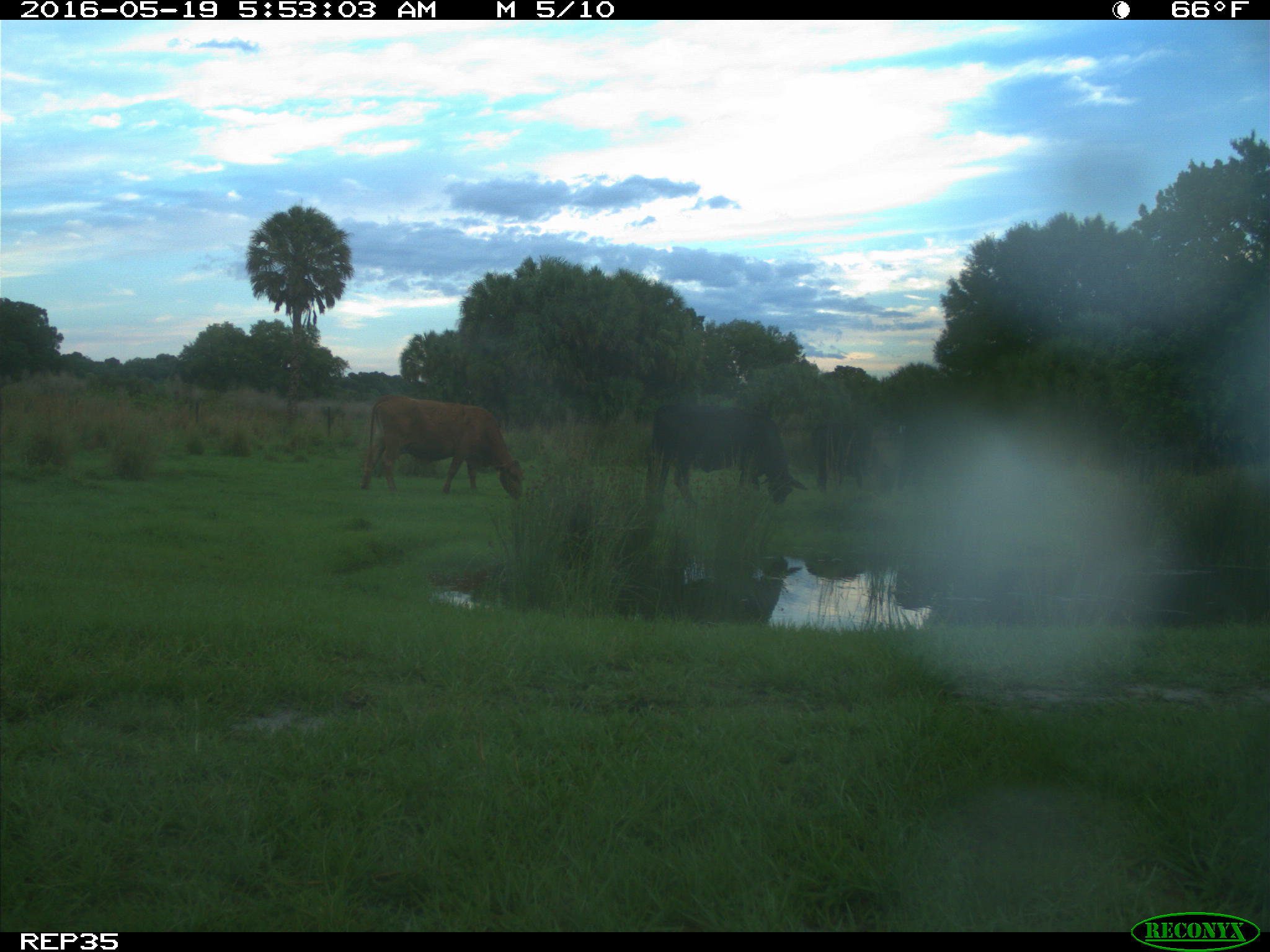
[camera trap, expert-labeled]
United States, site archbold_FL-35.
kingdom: Animalia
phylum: Chordata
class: Mammalia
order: Artiodactyla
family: Bovidae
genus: Bos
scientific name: Bos taurus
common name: domestic cow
Bos taurus (domestic cow).